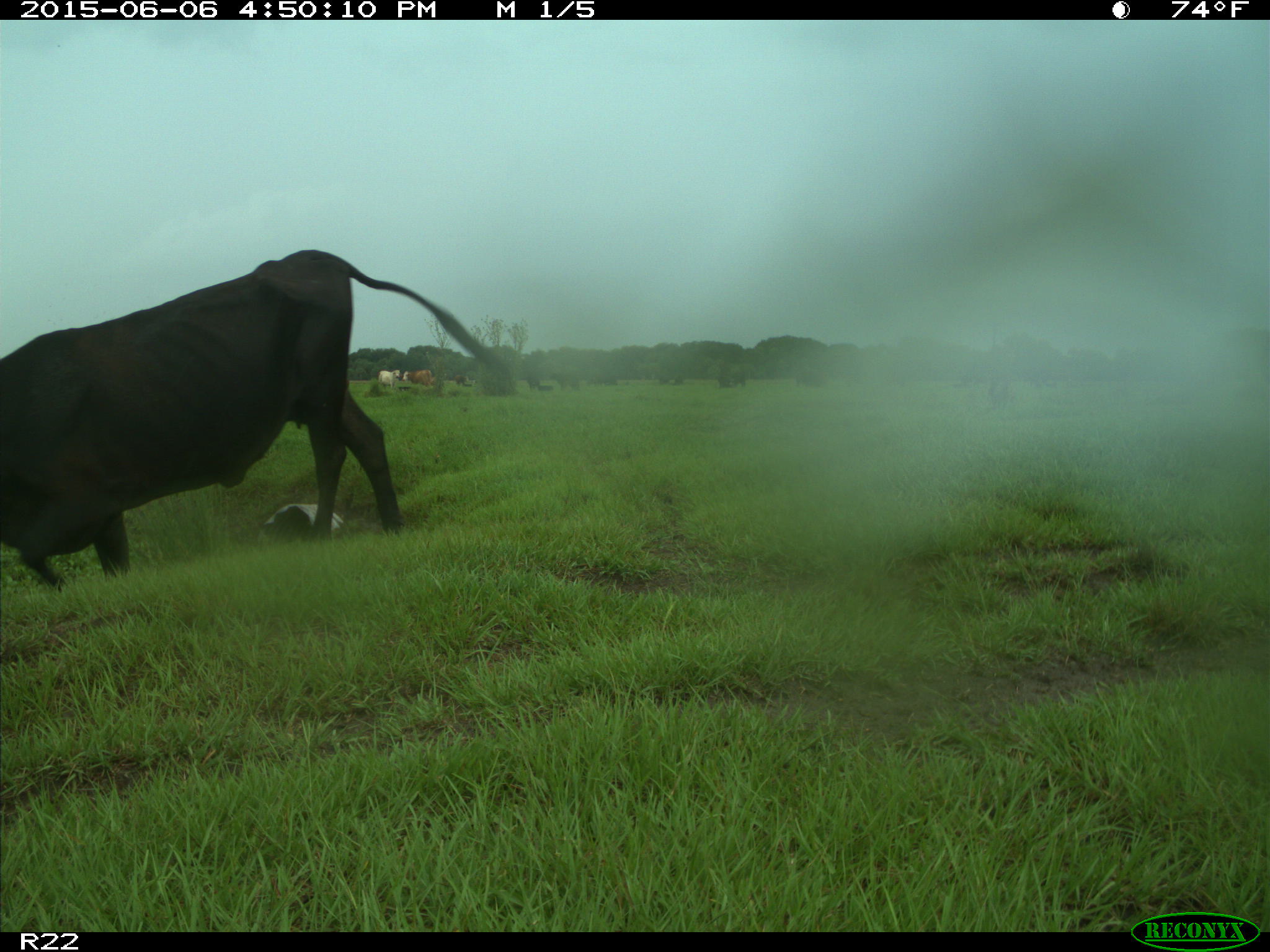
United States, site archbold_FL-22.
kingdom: Animalia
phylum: Chordata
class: Mammalia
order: Artiodactyla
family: Bovidae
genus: Bos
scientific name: Bos taurus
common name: domestic cow